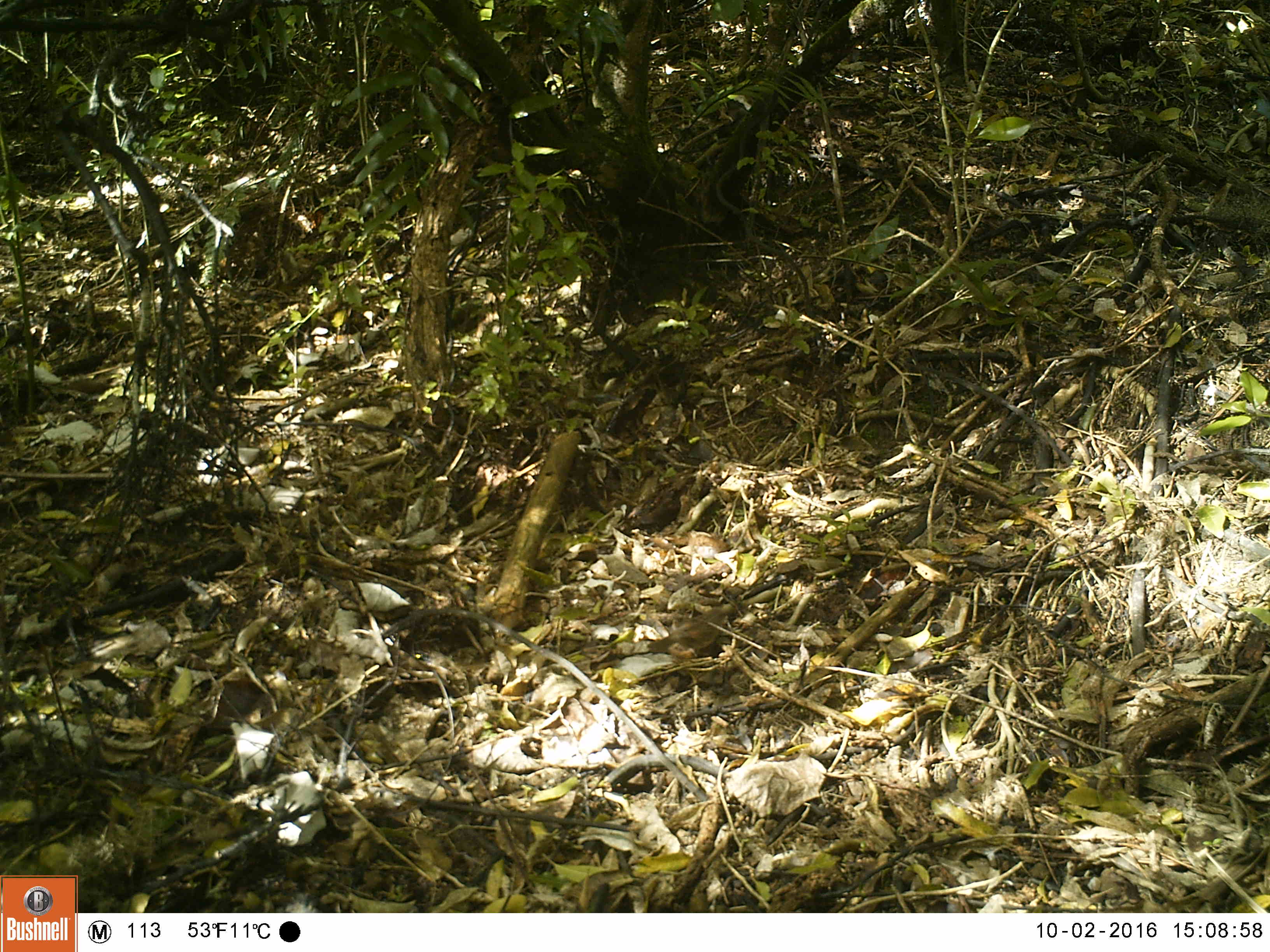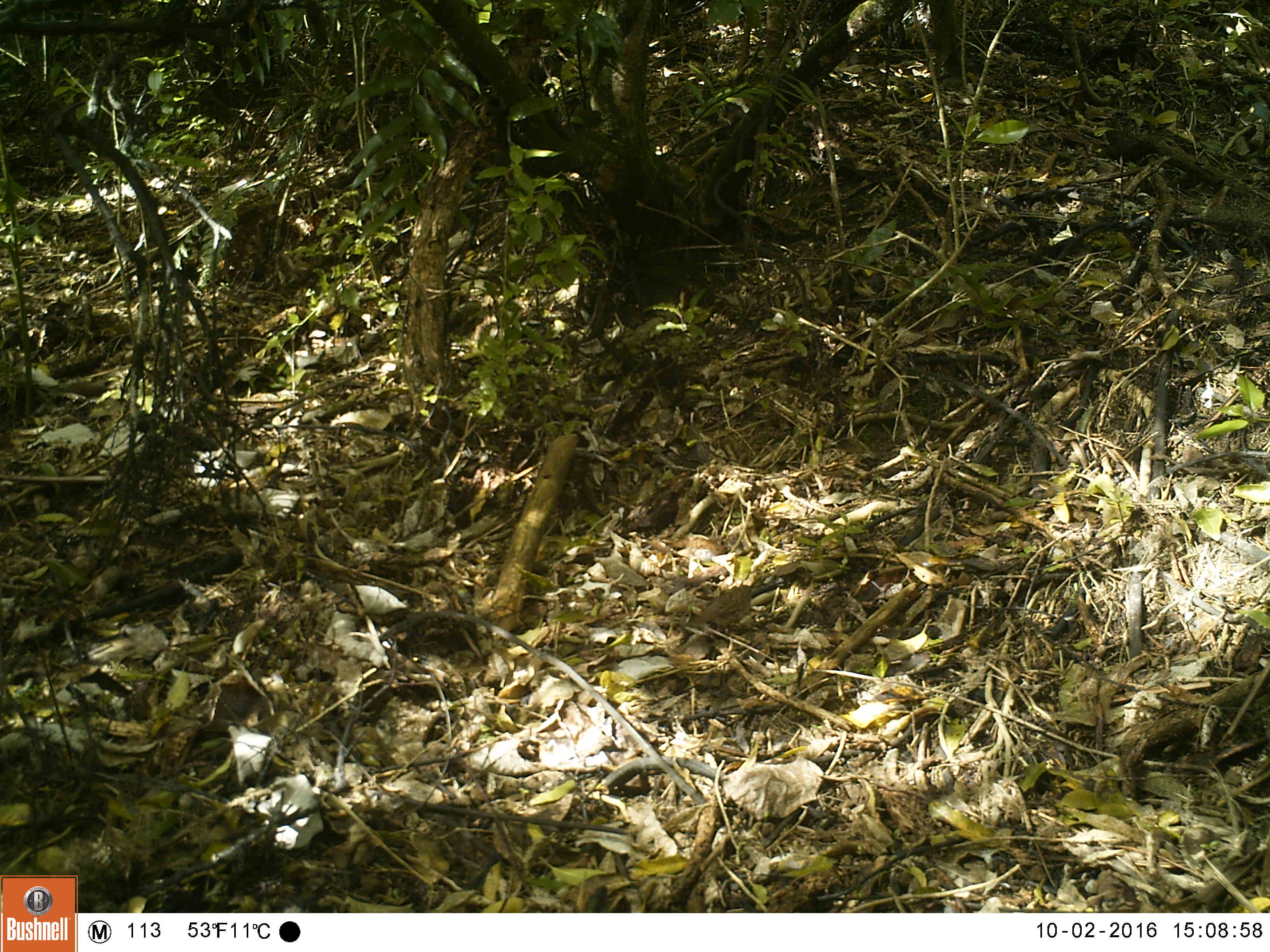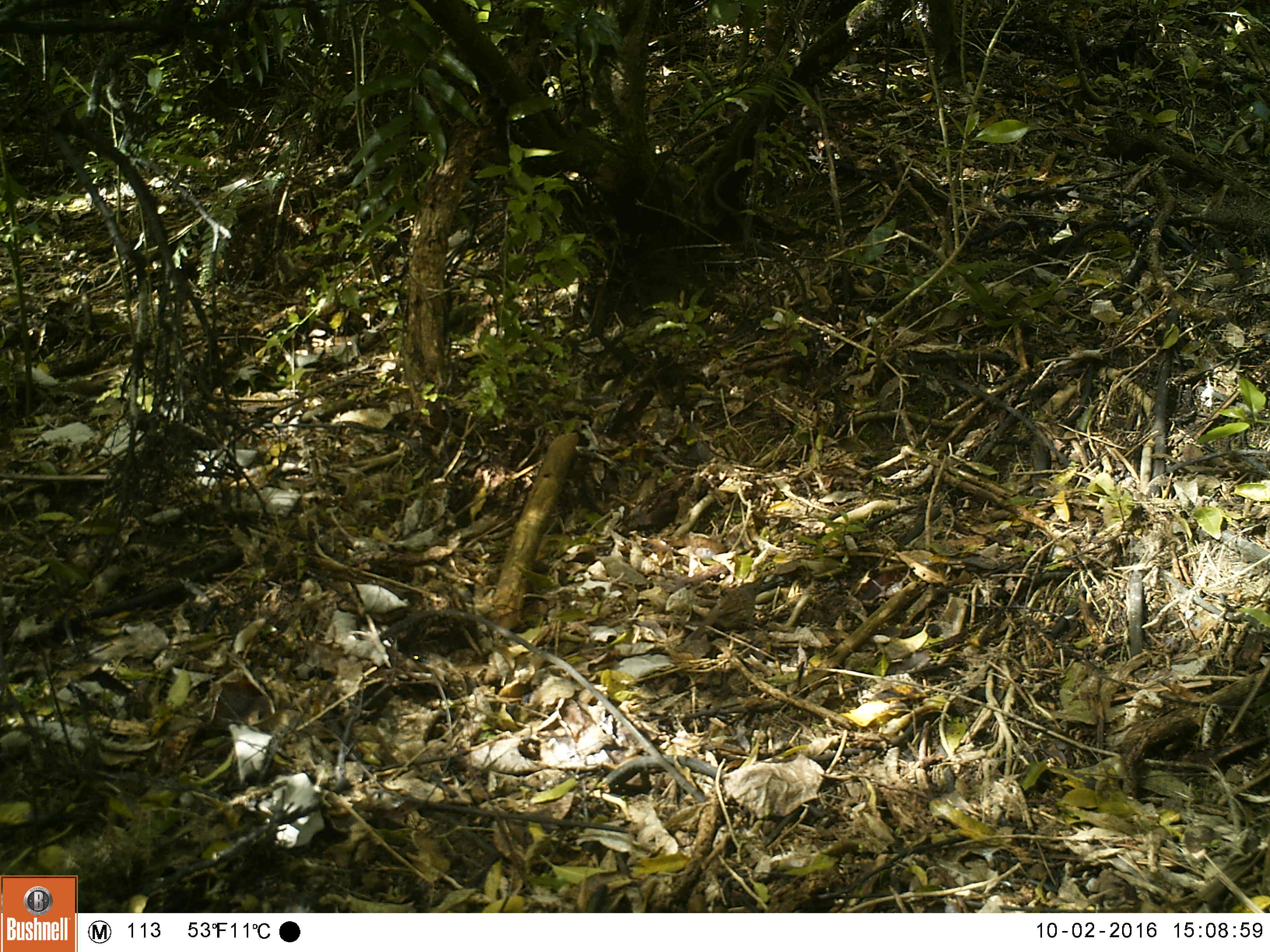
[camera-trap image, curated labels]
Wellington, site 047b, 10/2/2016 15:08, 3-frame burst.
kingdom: Animalia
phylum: Chordata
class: Aves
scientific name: Aves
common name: bird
Bird (Aves).